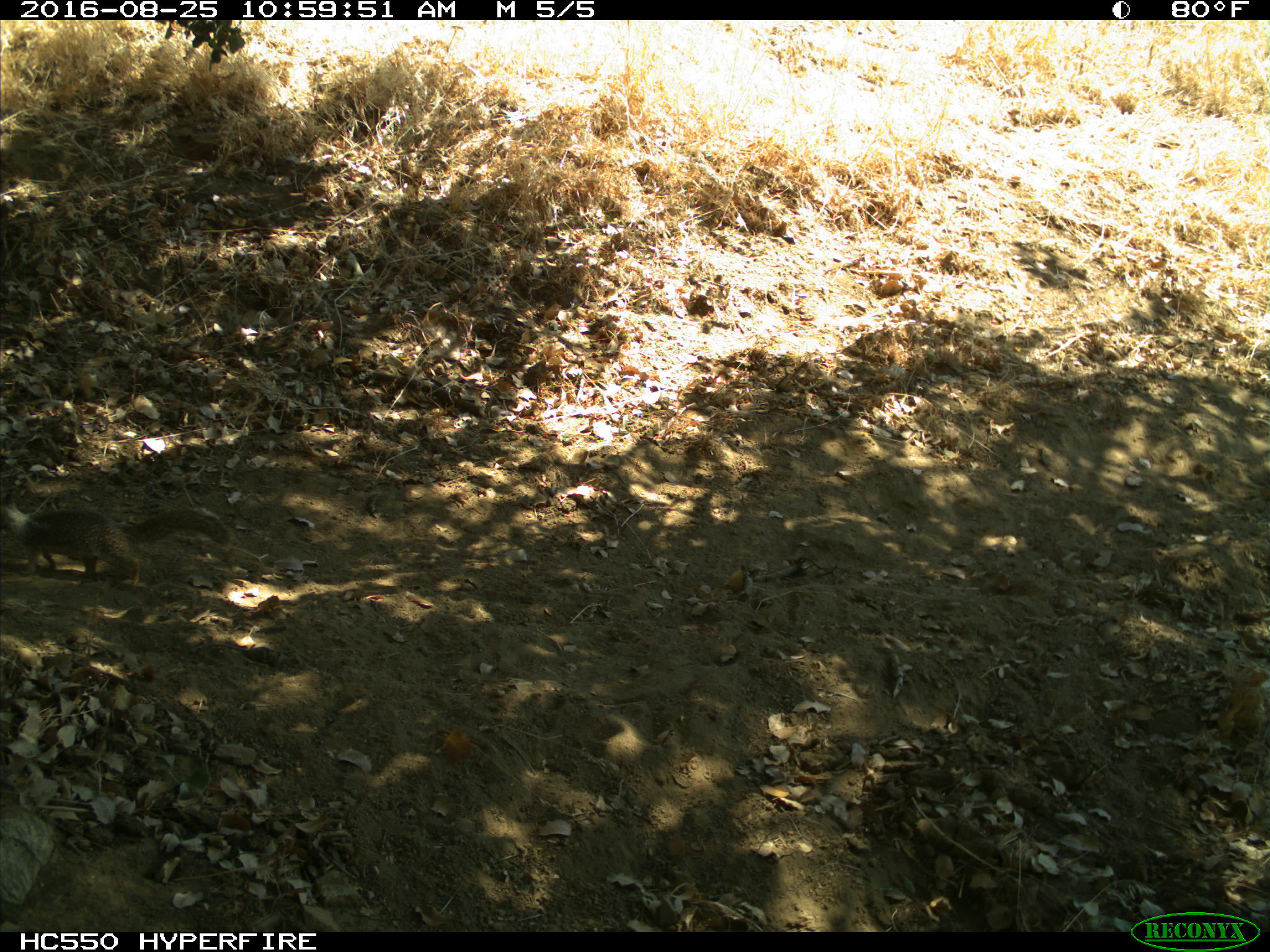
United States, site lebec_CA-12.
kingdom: Animalia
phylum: Chordata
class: Mammalia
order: Rodentia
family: Sciuridae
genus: Otospermophilus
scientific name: Otospermophilus beecheyi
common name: california ground squirrel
Otospermophilus beecheyi (california ground squirrel).